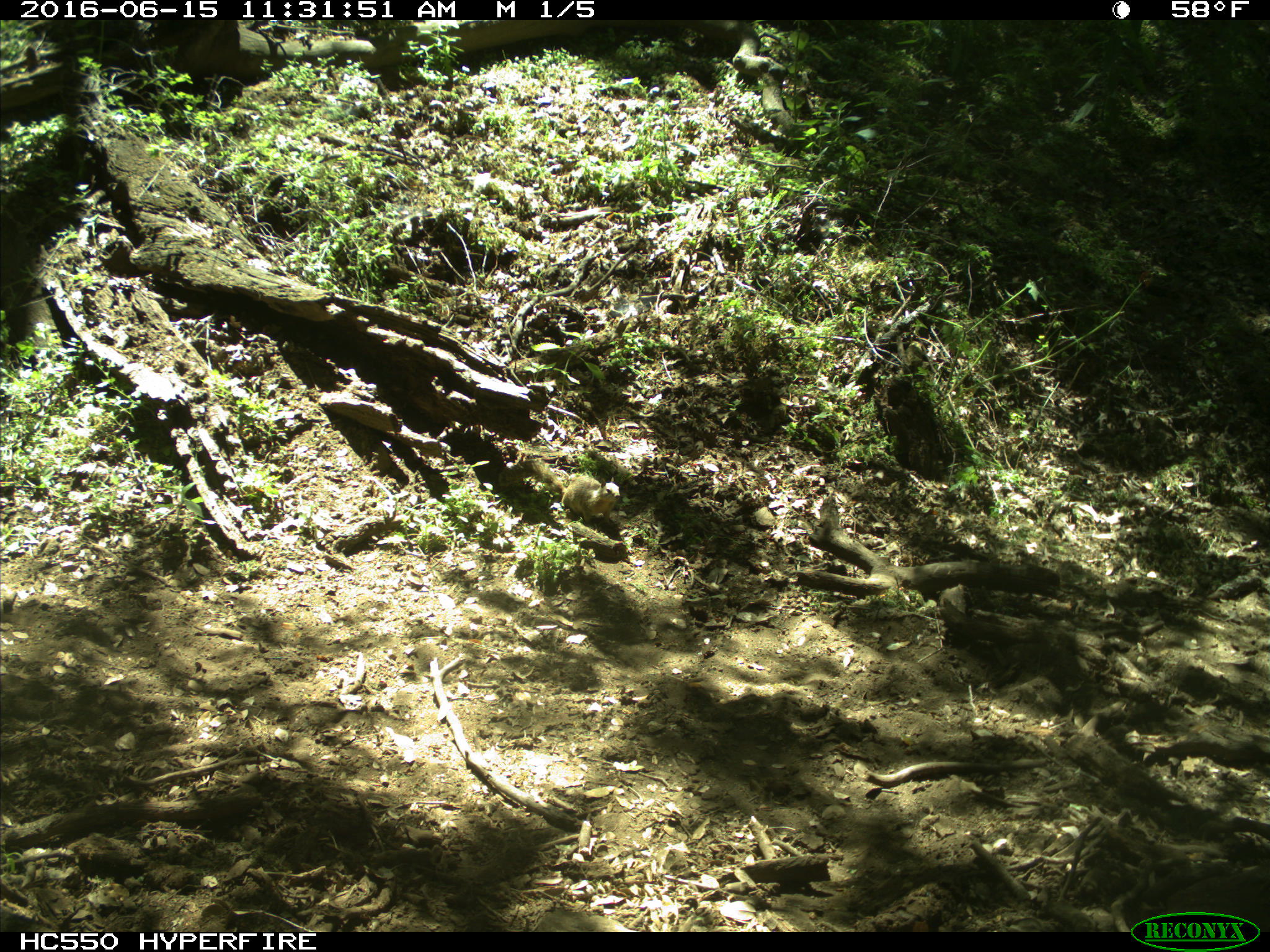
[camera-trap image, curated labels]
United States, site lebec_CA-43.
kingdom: Animalia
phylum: Chordata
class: Mammalia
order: Rodentia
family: Sciuridae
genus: Otospermophilus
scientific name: Otospermophilus beecheyi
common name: california ground squirrel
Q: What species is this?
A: Otospermophilus beecheyi (california ground squirrel).